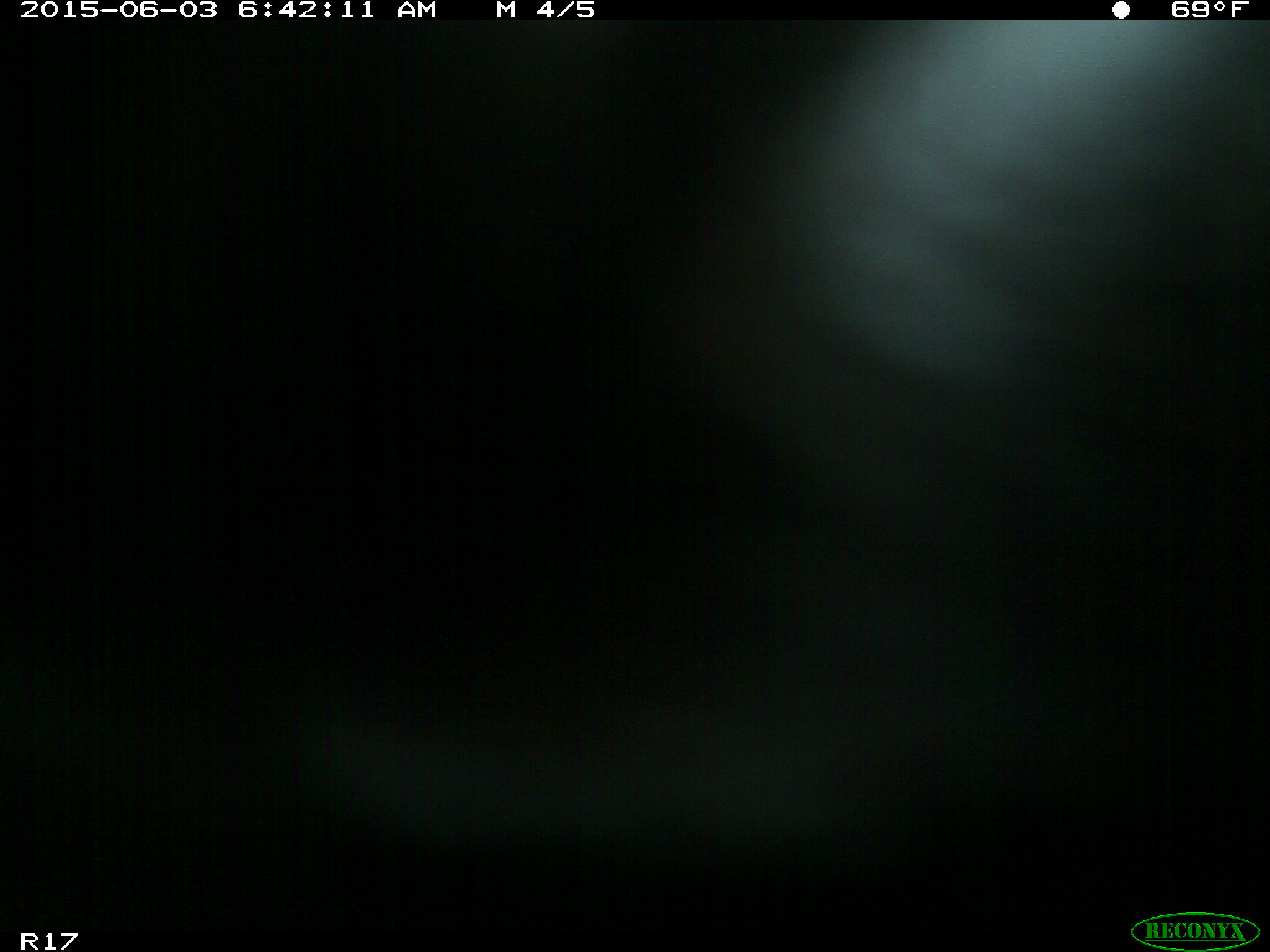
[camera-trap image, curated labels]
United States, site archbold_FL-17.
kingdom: Animalia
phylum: Chordata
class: Mammalia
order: Artiodactyla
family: Bovidae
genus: Bos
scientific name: Bos taurus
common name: domestic cow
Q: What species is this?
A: Bos taurus (domestic cow).